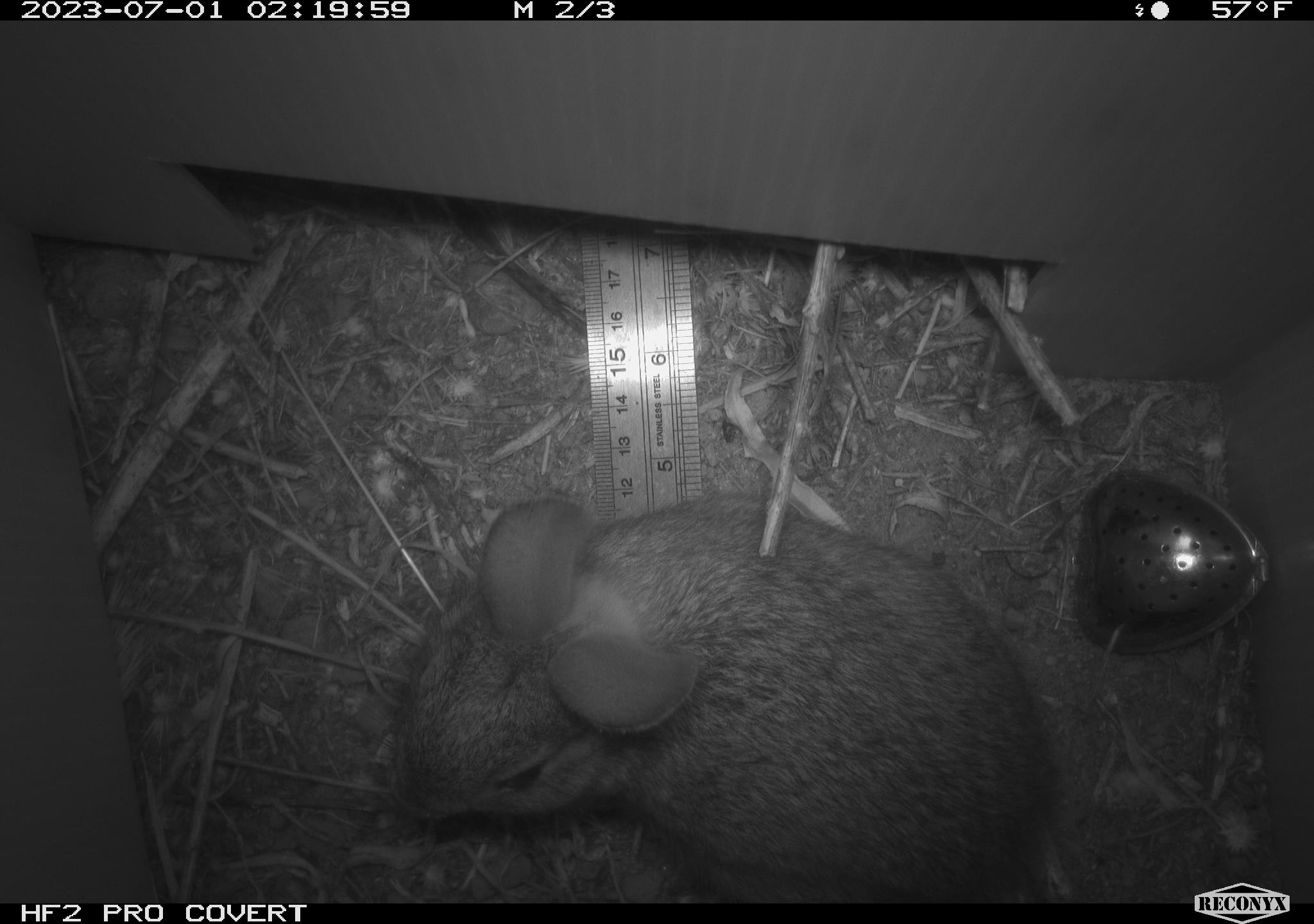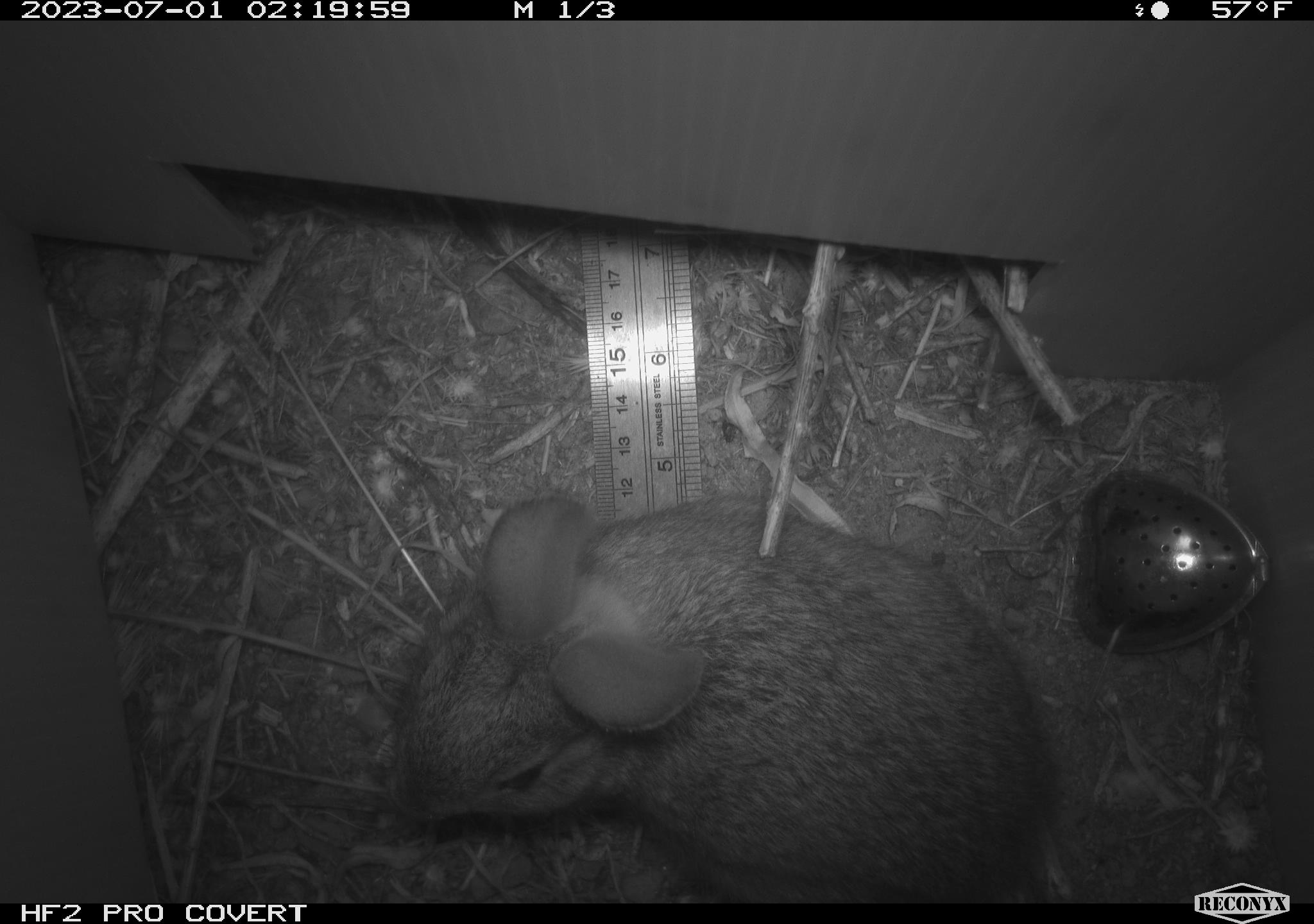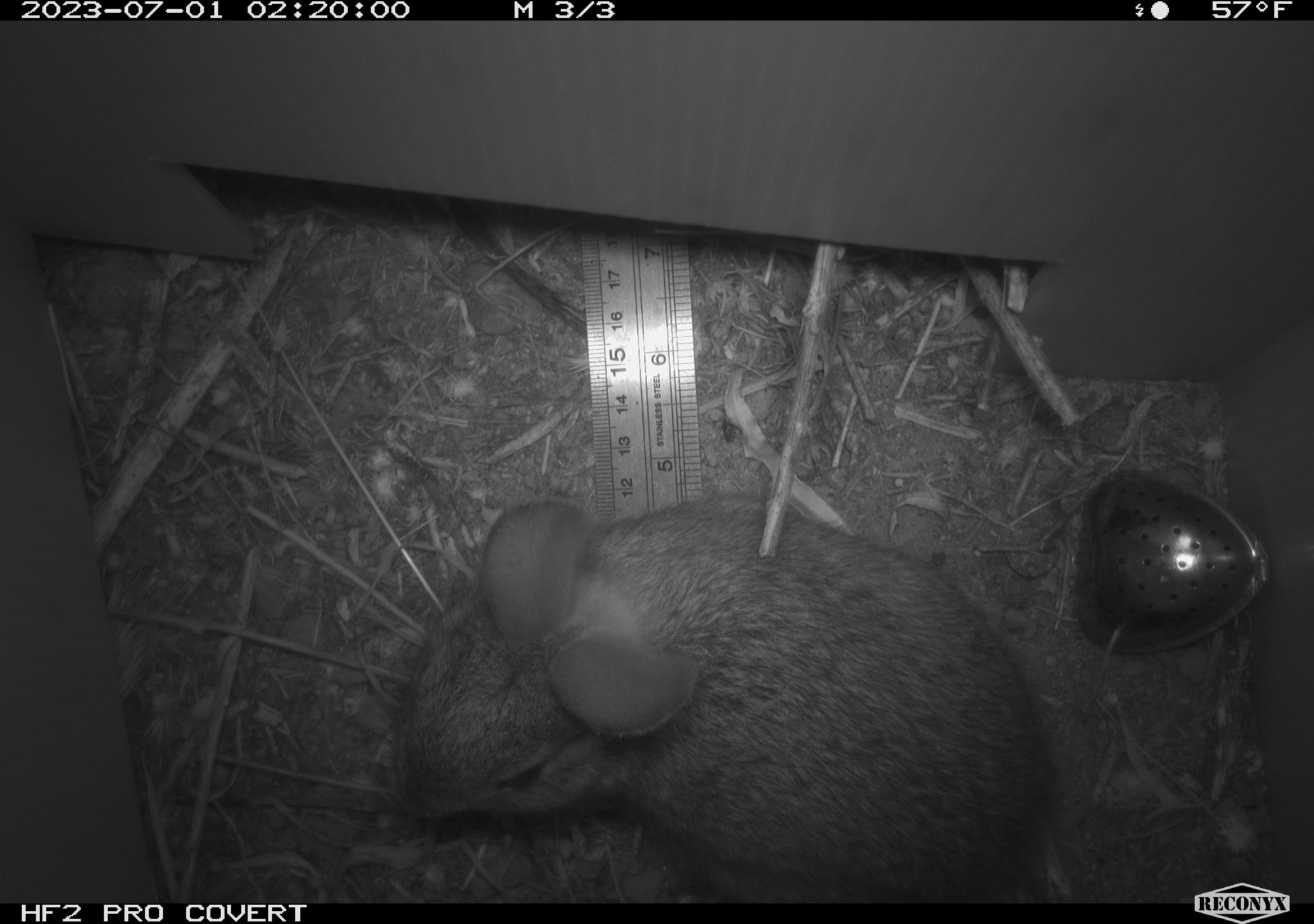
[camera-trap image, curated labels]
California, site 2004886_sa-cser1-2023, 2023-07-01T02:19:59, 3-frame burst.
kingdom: Animalia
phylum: Chordata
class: Mammalia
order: Lagomorpha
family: Leporidae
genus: Sylvilagus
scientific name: Sylvilagus bachmani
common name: brush rabbit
Brush rabbit (Sylvilagus bachmani).